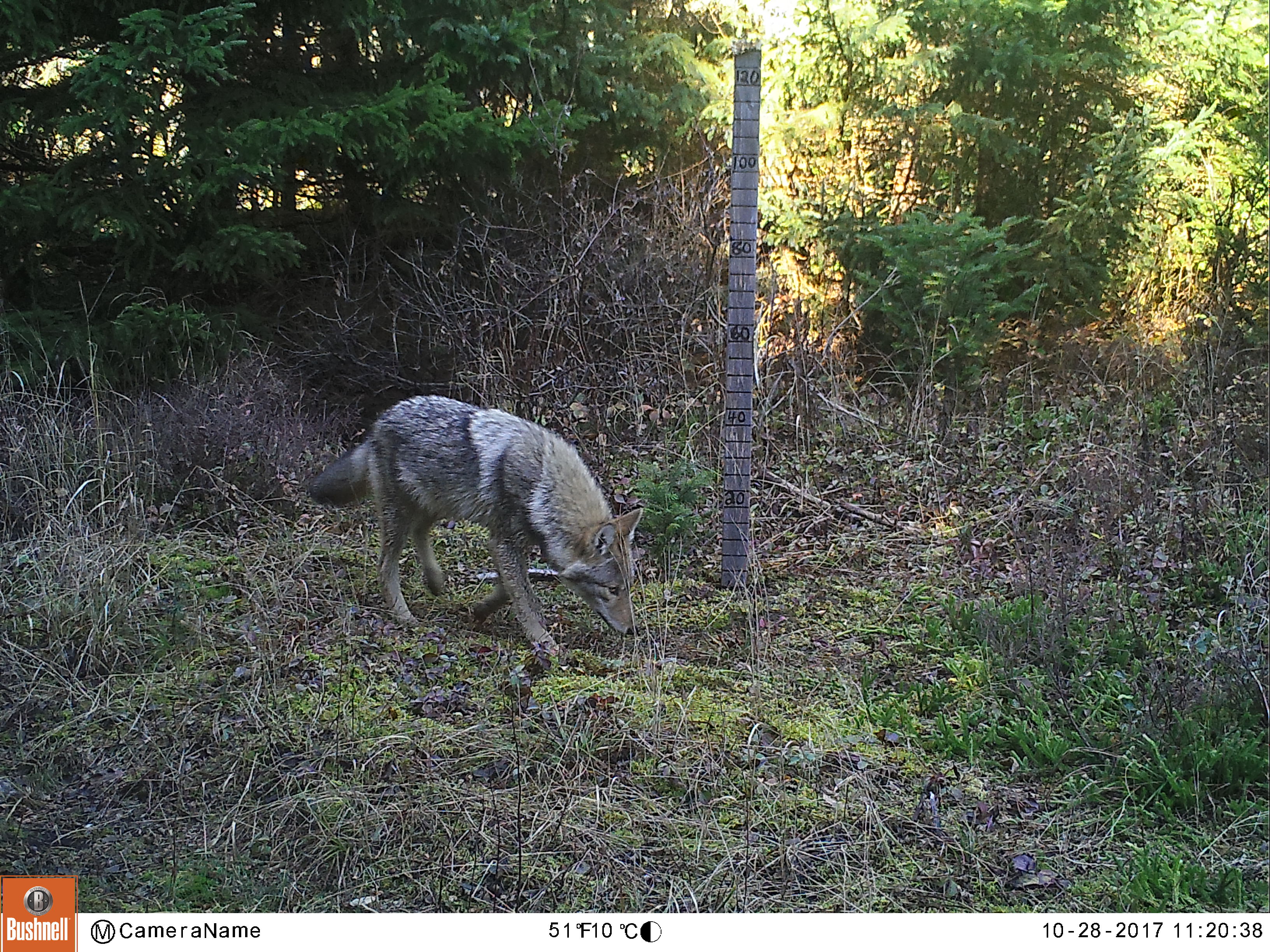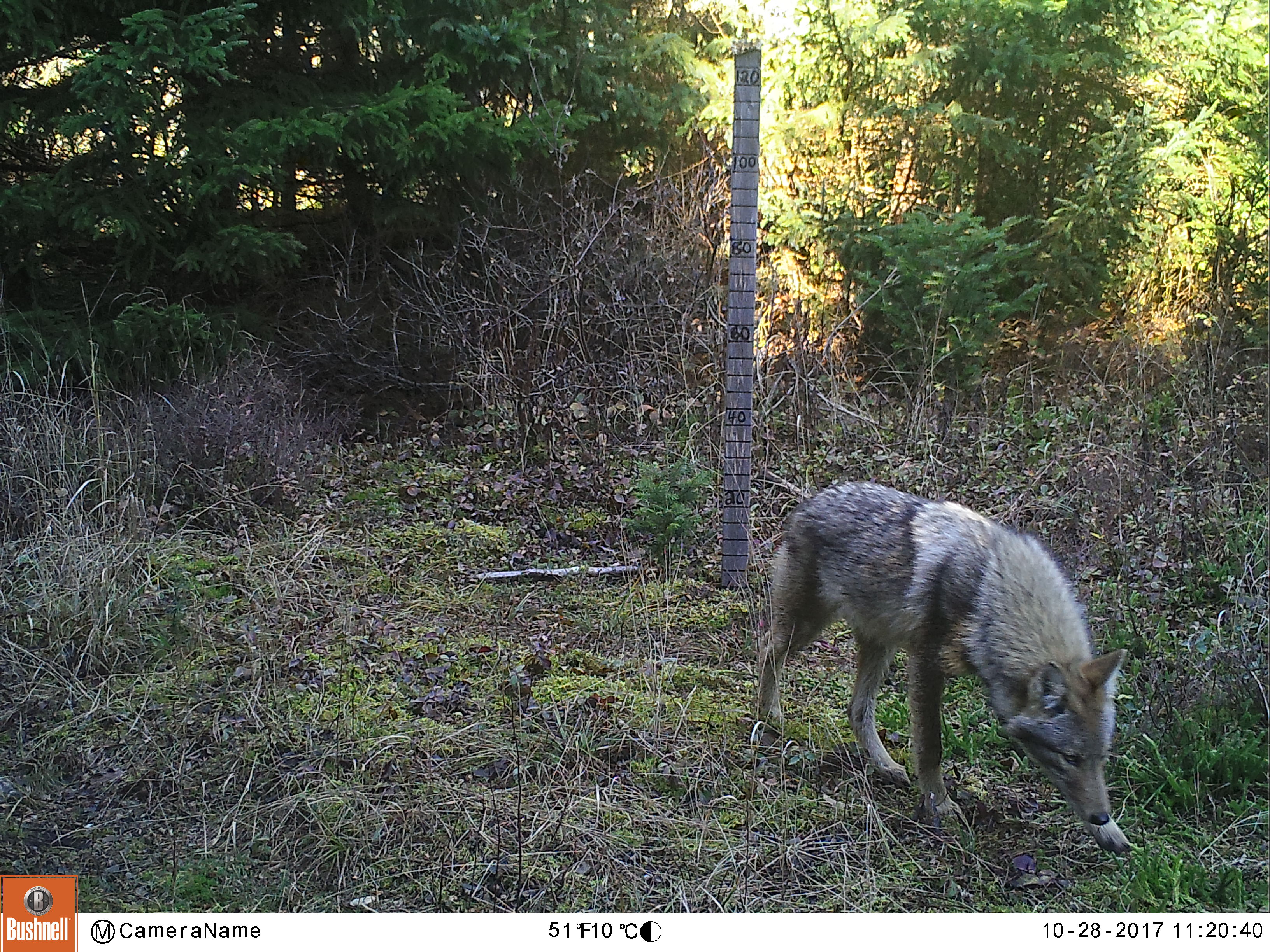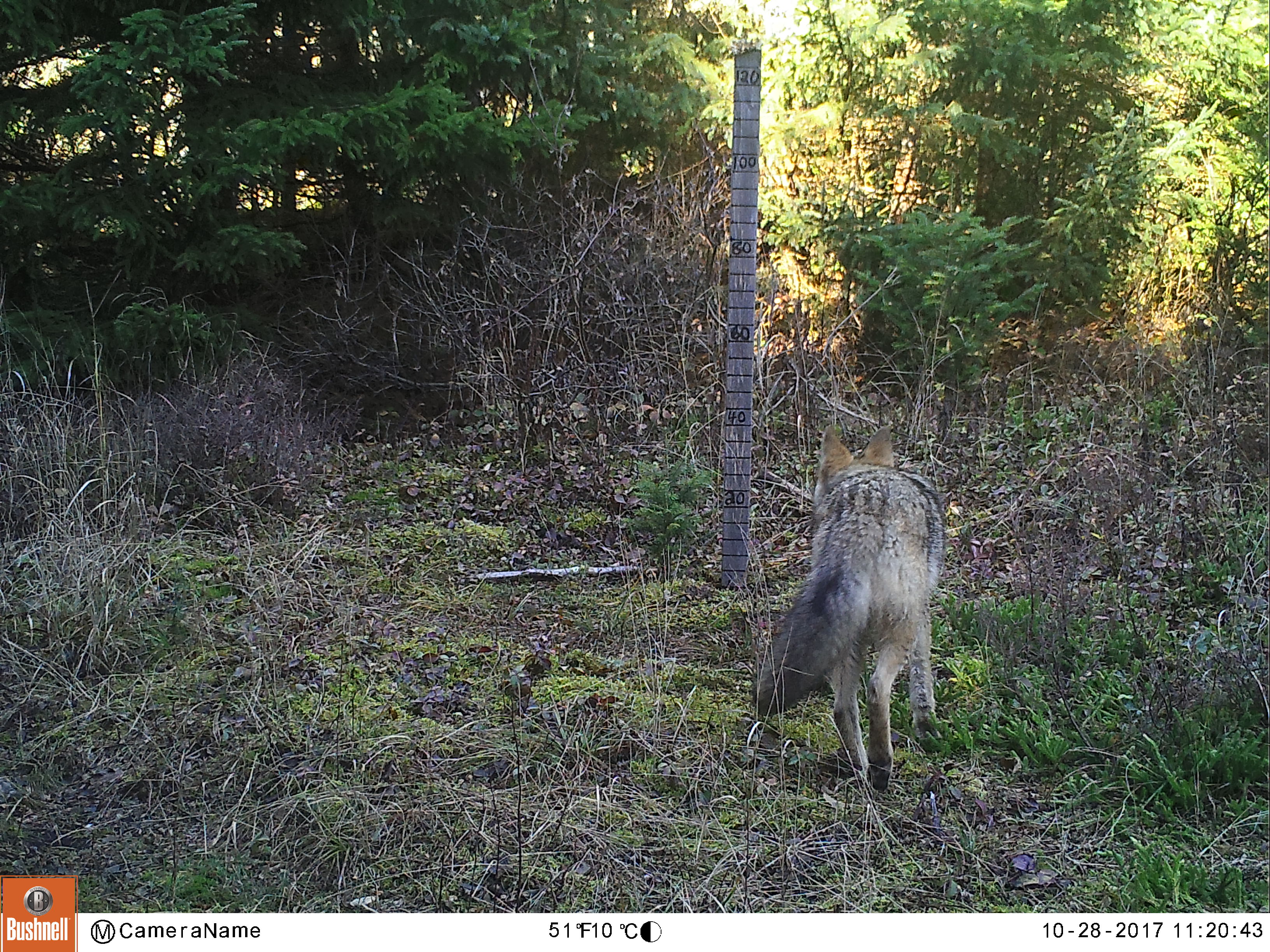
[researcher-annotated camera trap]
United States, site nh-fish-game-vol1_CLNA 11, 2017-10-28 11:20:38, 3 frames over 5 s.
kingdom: Animalia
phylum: Chordata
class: Mammalia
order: Carnivora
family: Canidae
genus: Canis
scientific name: Canis latrans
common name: coyote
Coyote (Canis latrans).